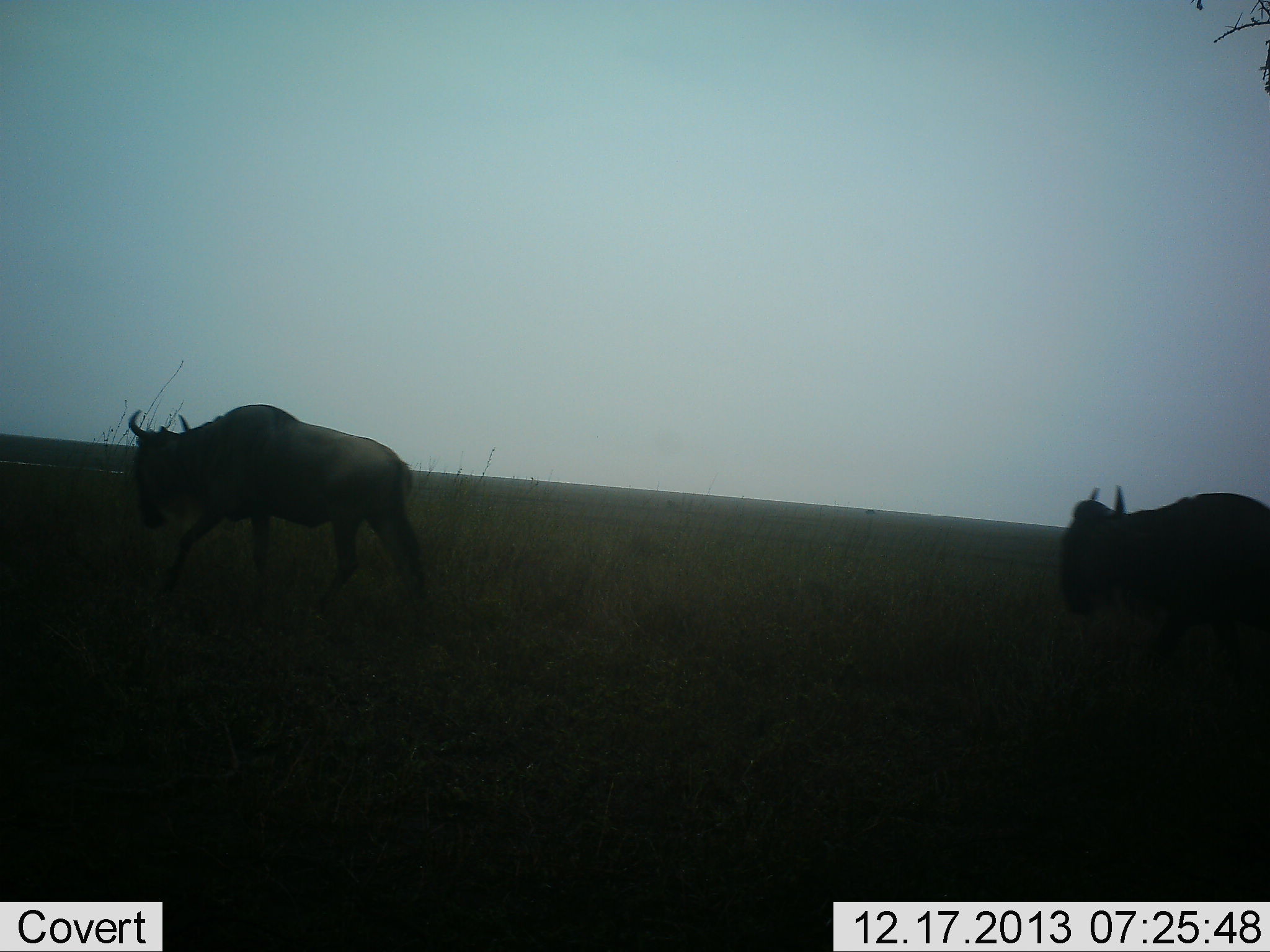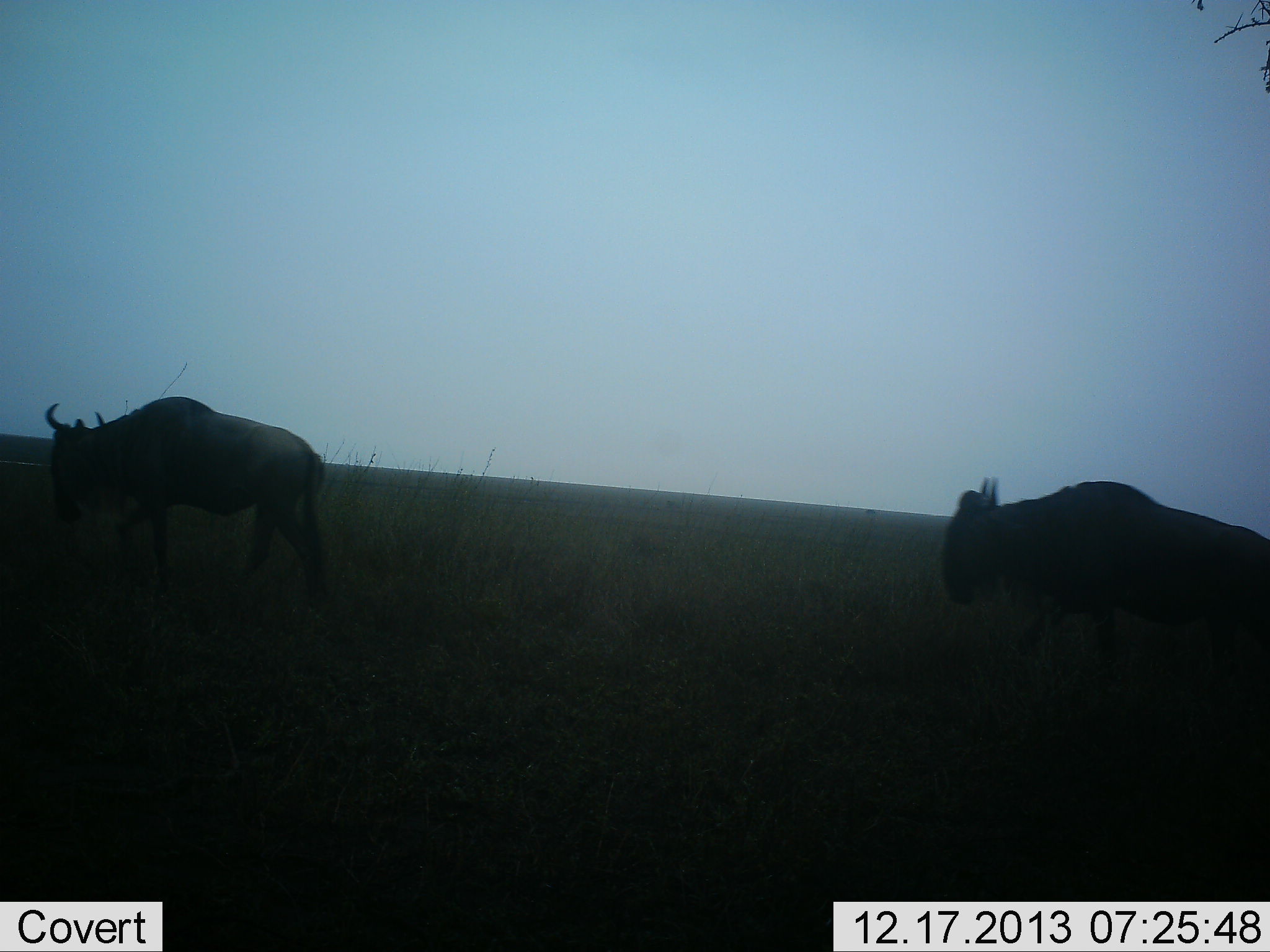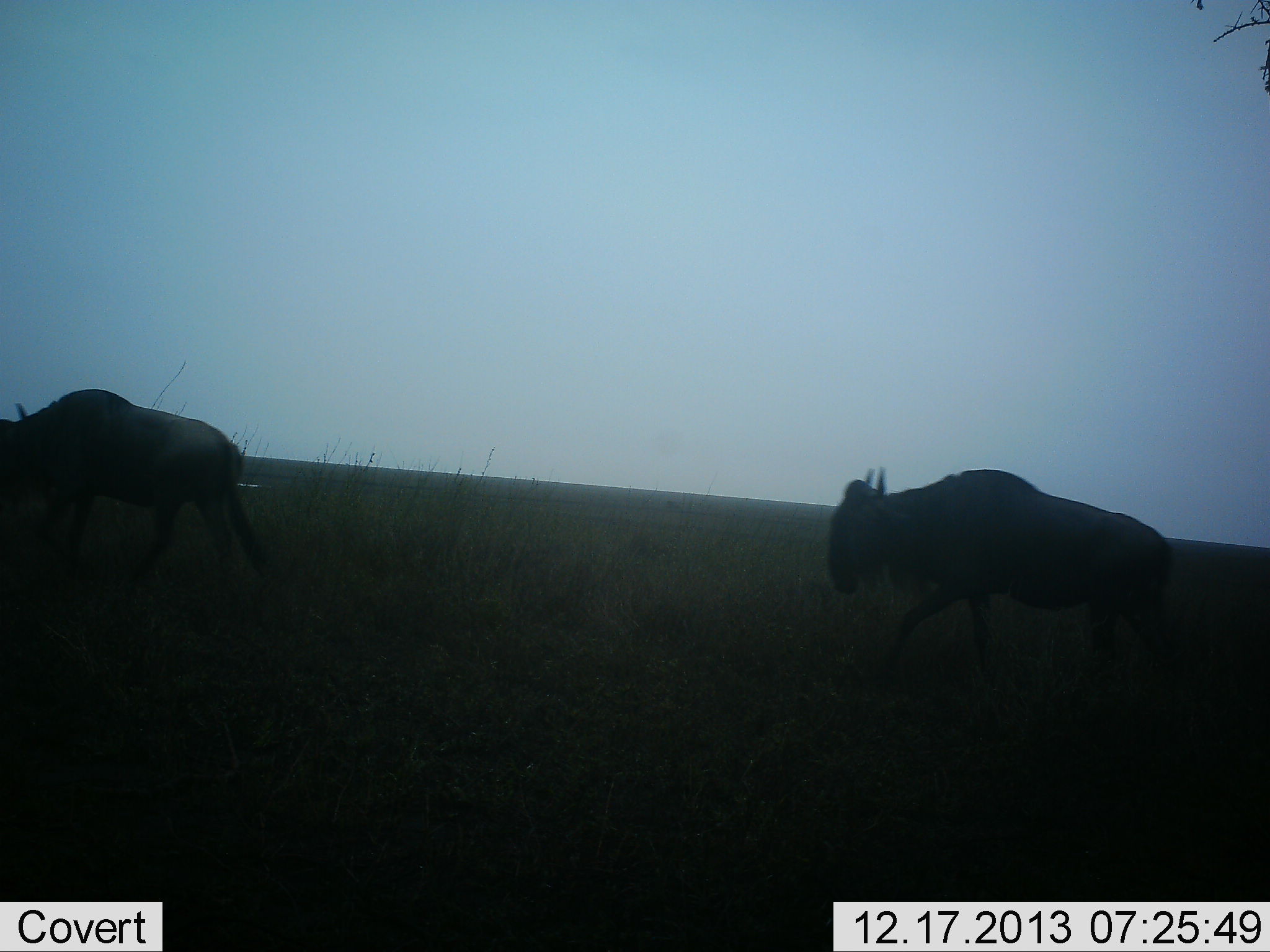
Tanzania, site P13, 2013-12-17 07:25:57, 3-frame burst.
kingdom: Animalia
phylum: Chordata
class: Mammalia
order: Artiodactyla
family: Bovidae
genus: Connochaetes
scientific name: Connochaetes taurinus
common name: blue wildebeest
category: wildebeest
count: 2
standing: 0%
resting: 0%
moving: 90%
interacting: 0%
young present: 0%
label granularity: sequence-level